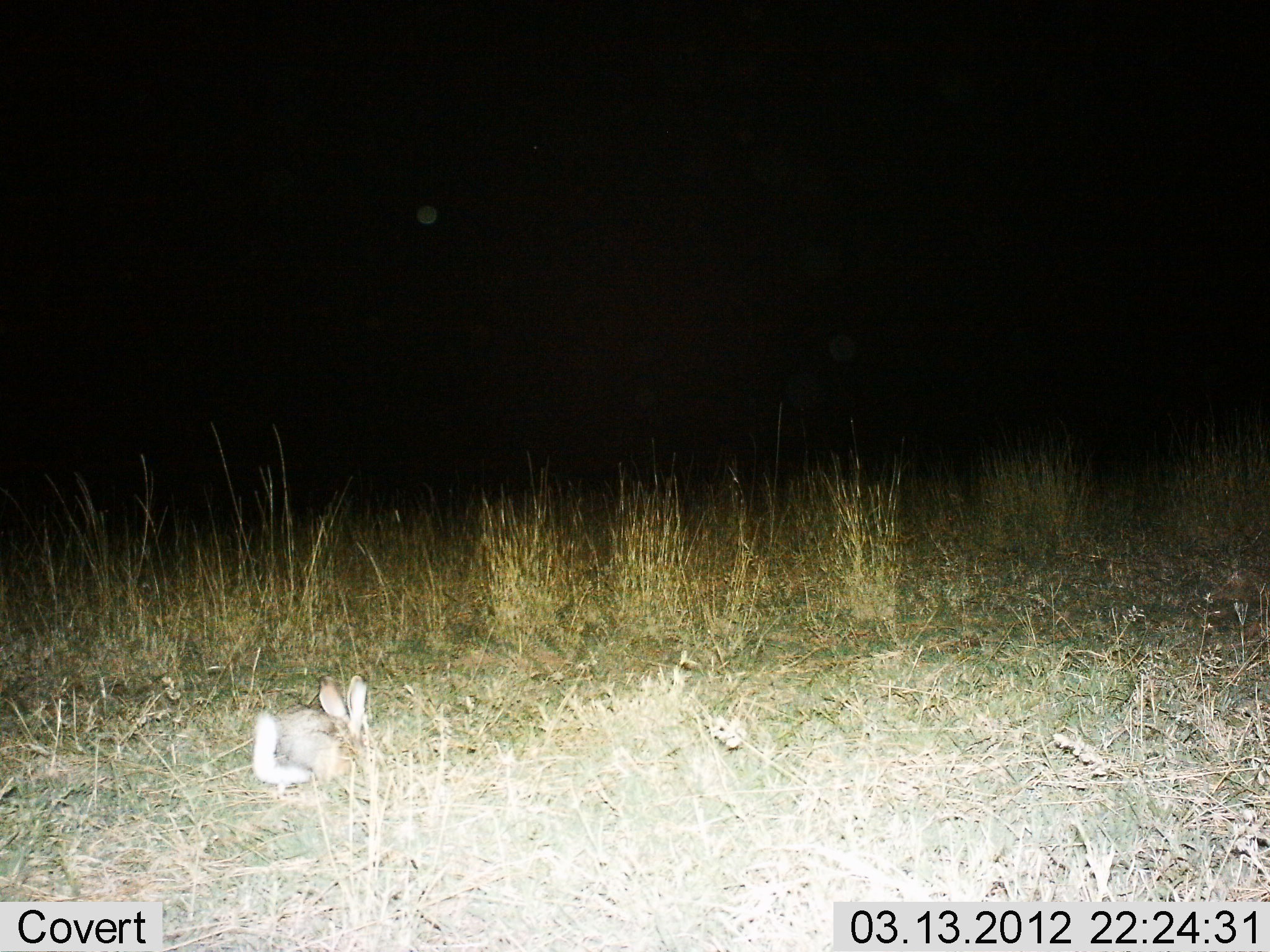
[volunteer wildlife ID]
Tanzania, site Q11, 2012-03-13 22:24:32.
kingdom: Animalia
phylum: Chordata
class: Mammalia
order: Lagomorpha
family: Leporidae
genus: Lepus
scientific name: Lepus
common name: hare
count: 1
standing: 48%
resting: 9%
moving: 13%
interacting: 0%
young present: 0%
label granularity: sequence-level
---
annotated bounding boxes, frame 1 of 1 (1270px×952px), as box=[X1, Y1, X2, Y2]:
animal: box=[247, 674, 373, 788]